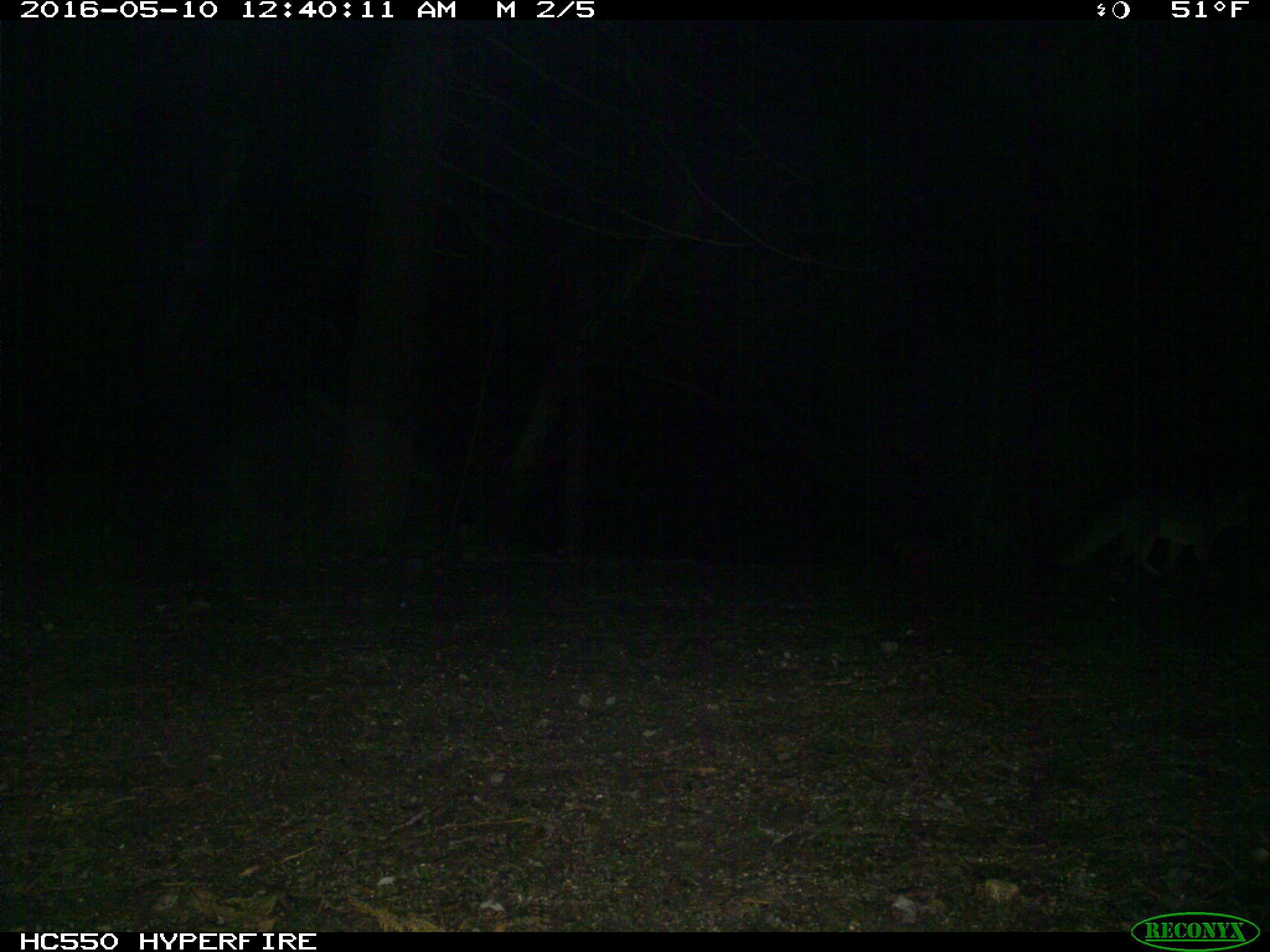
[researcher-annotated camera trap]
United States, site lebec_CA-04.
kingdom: Animalia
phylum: Chordata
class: Mammalia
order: Carnivora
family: Canidae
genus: Urocyon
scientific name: Urocyon cinereoargenteus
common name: gray fox